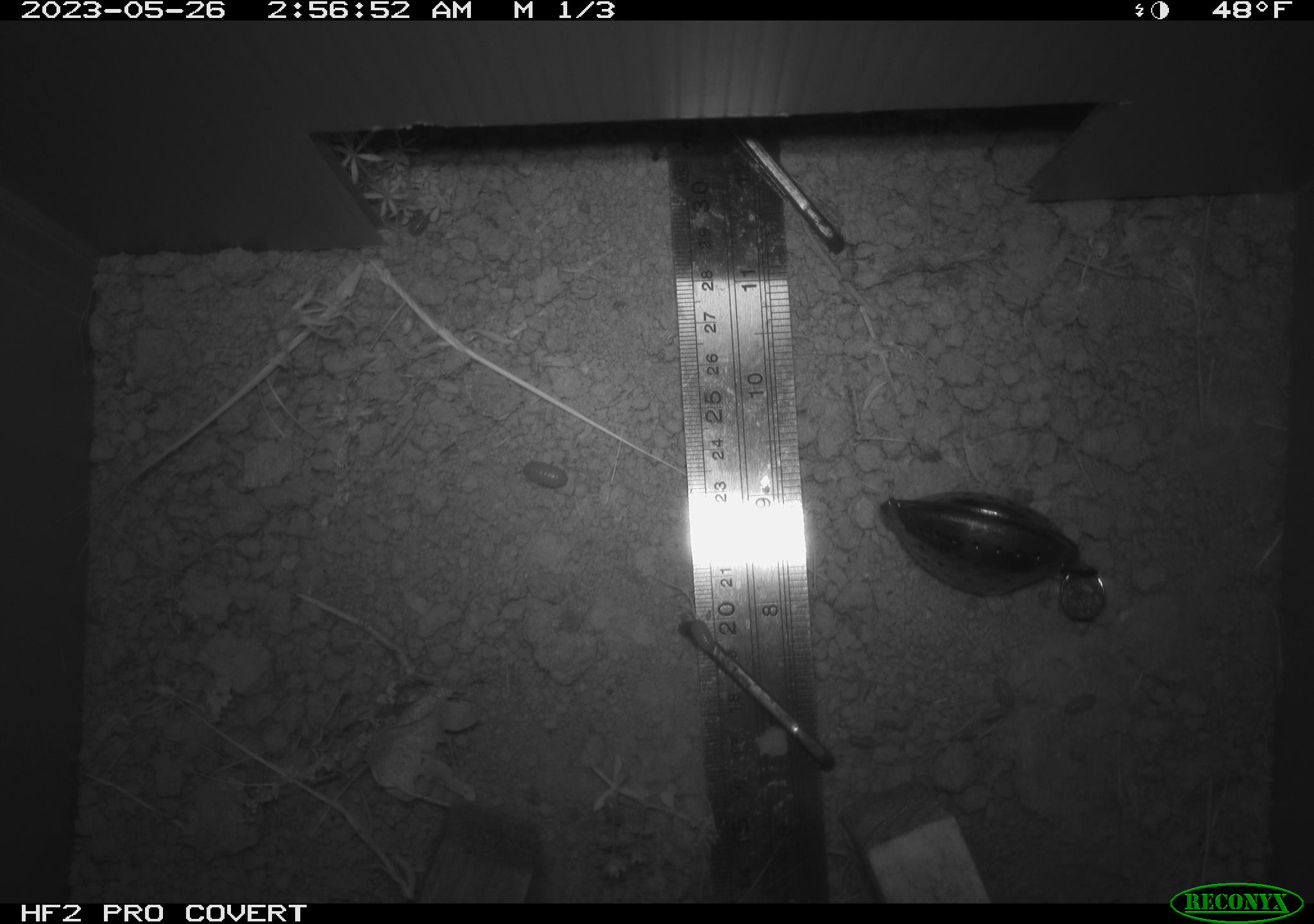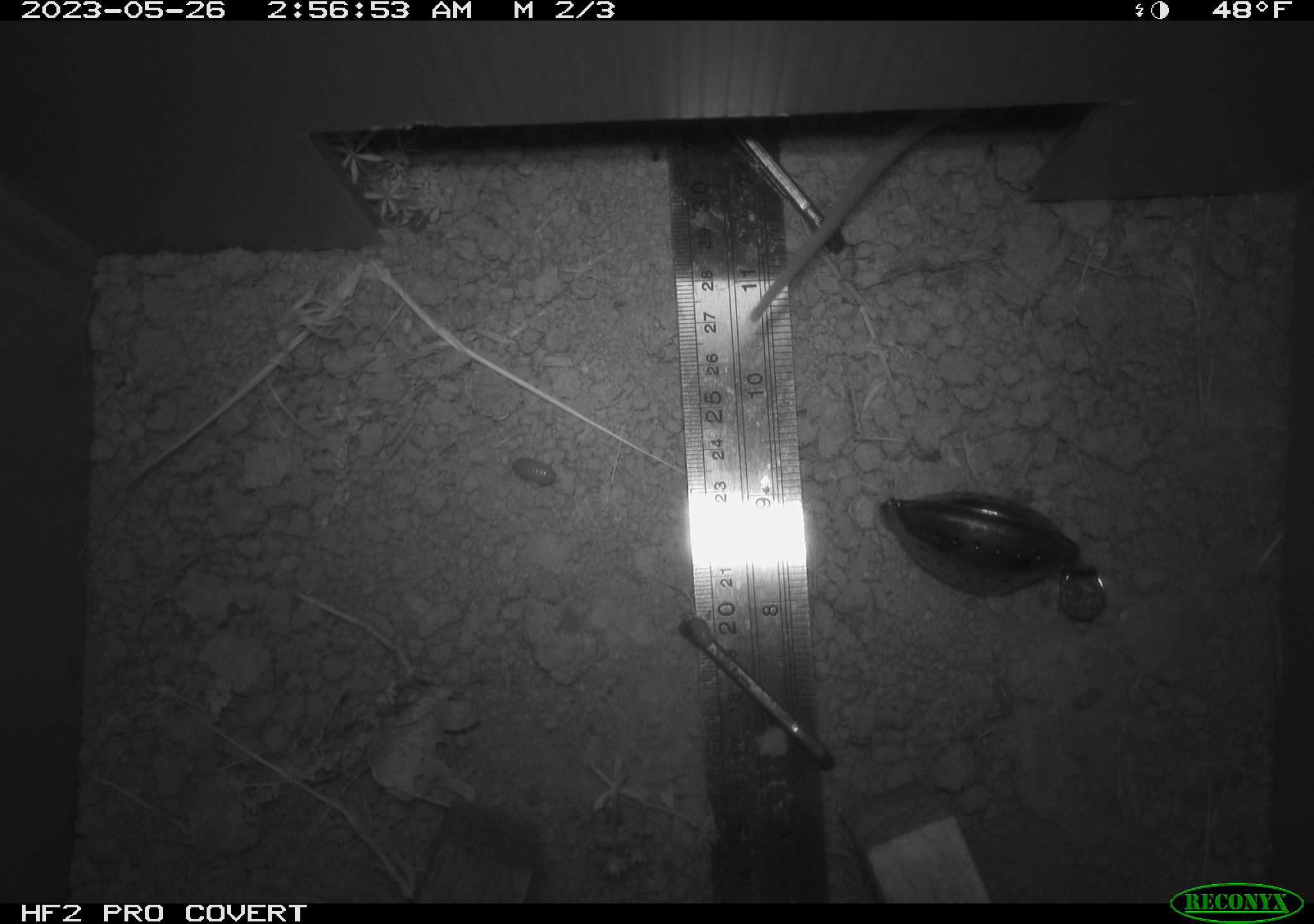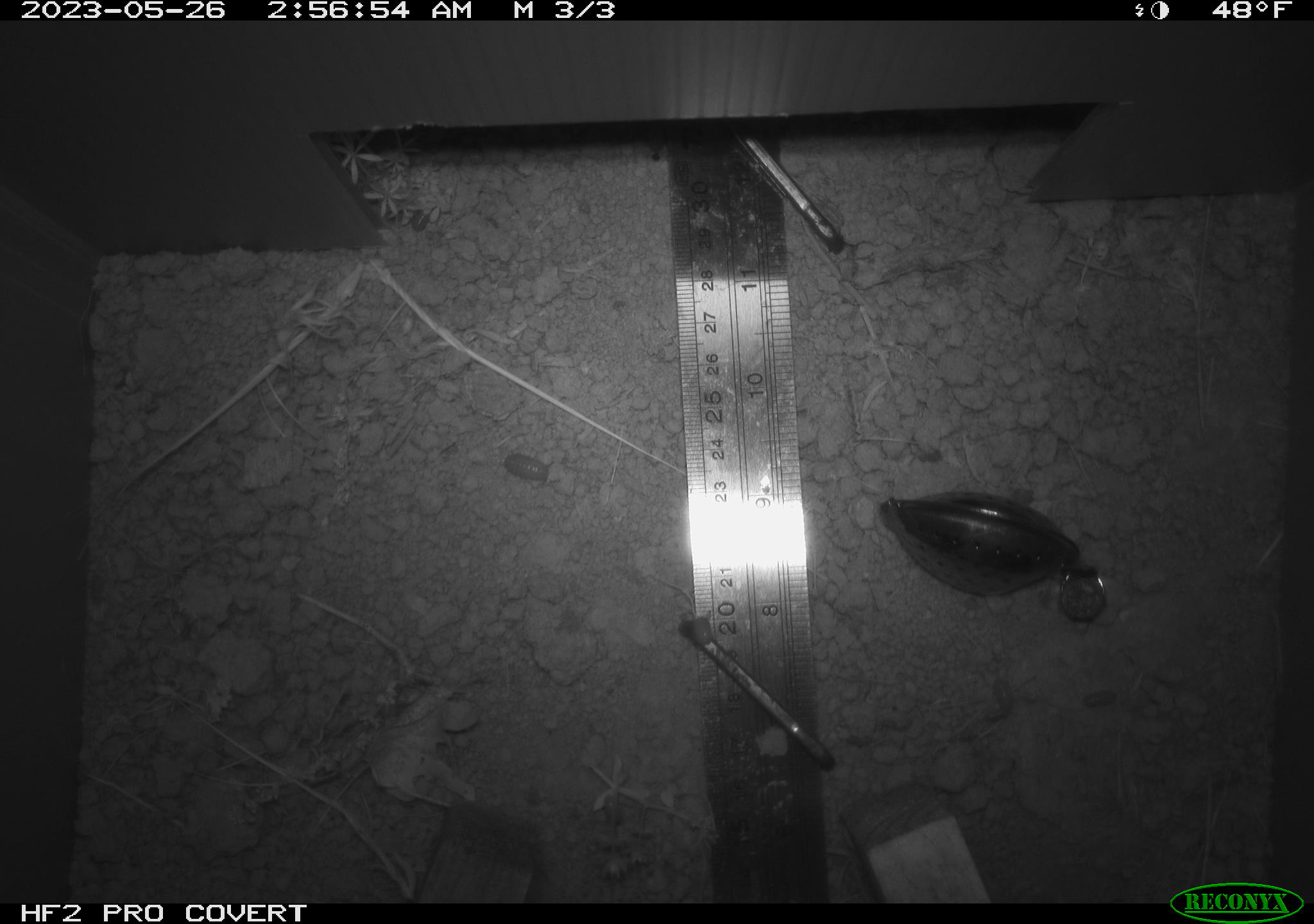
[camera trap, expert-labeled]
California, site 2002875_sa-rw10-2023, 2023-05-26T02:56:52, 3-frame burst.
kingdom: Animalia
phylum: Chordata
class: Mammalia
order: Rodentia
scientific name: Rodentia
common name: mouse species